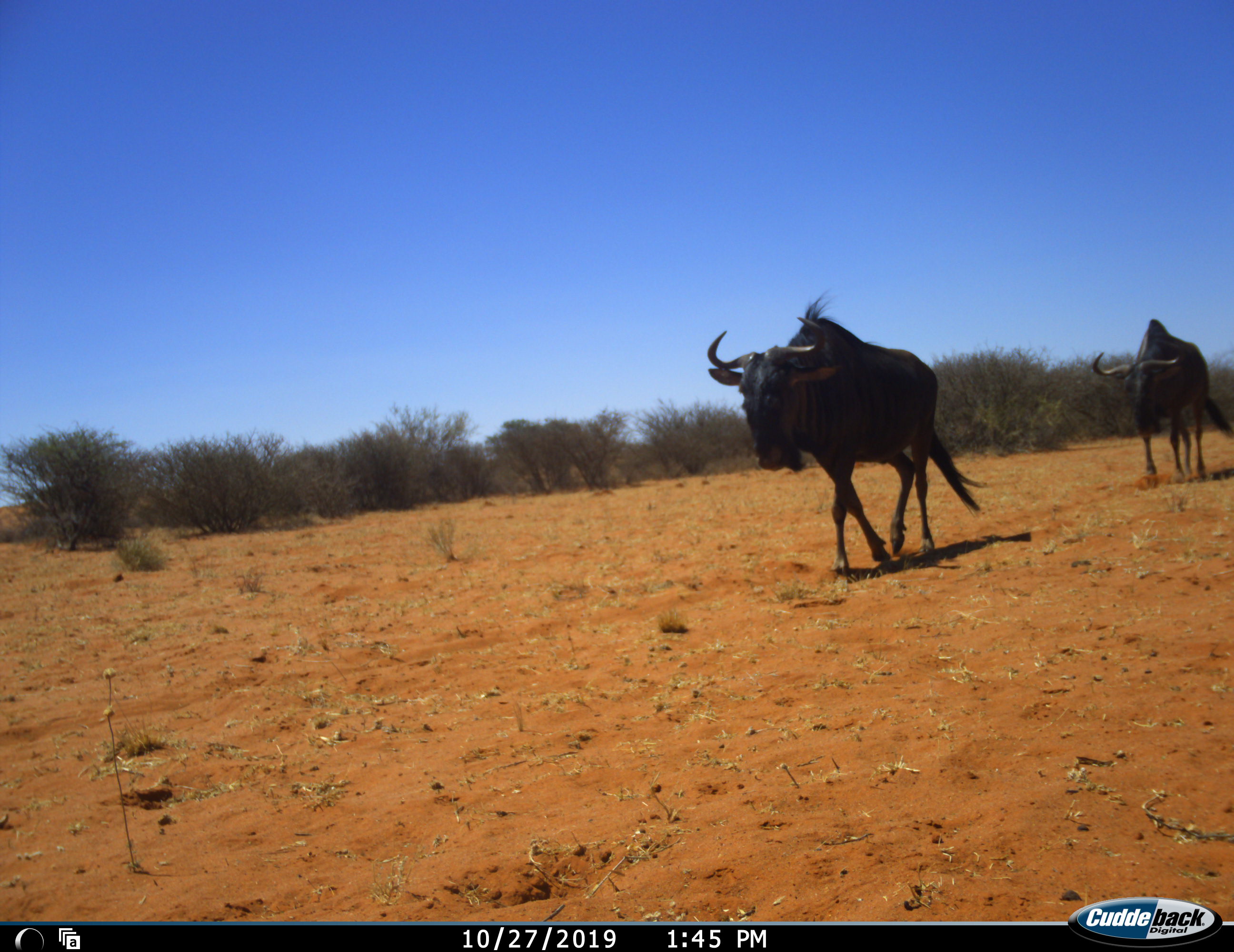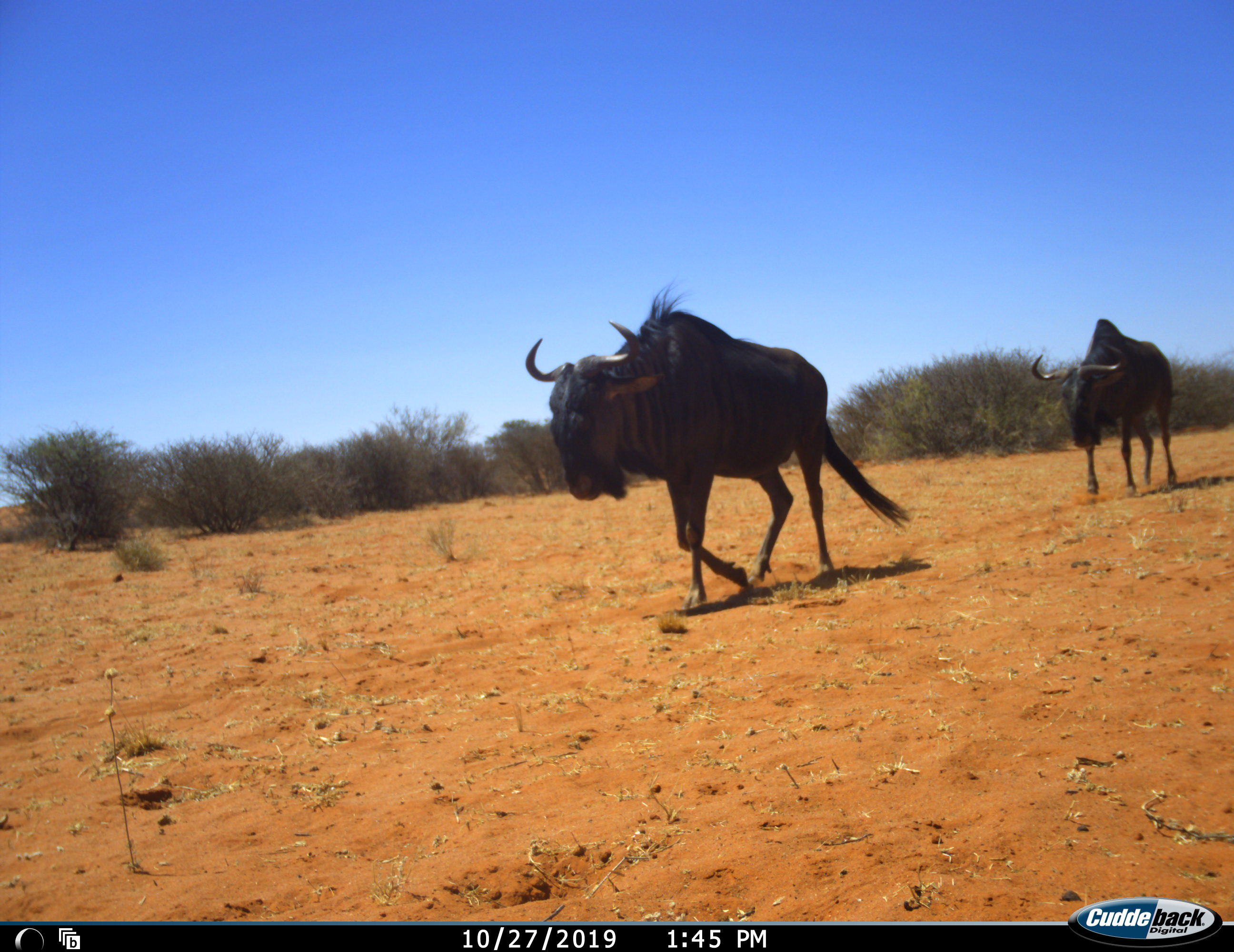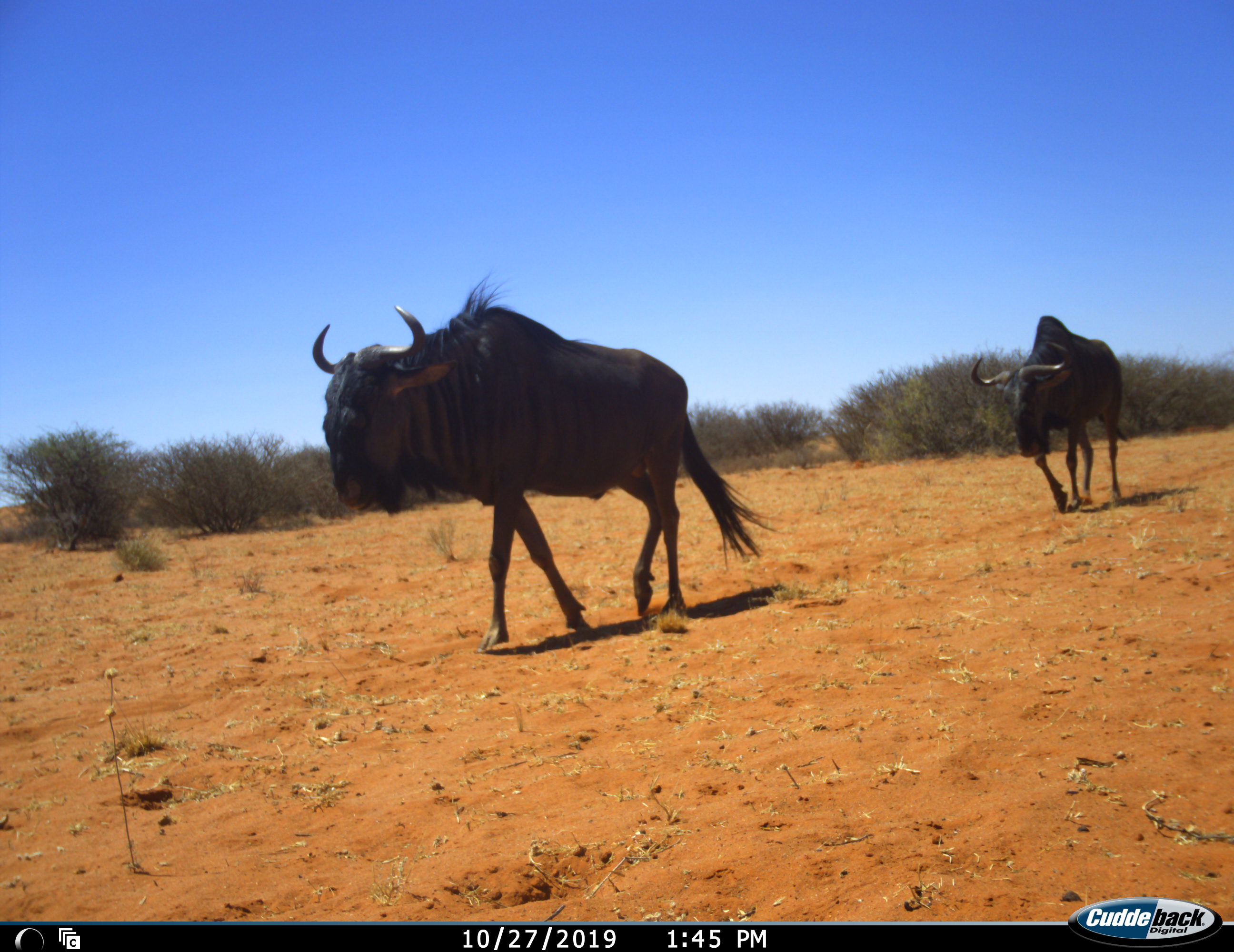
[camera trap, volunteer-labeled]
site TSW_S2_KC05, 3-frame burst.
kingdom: Animalia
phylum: Chordata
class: Mammalia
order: Artiodactyla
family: Bovidae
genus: Connochaetes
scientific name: Connochaetes taurinus taurinus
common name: blue wildebeest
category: wildebeestblue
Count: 2.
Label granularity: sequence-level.